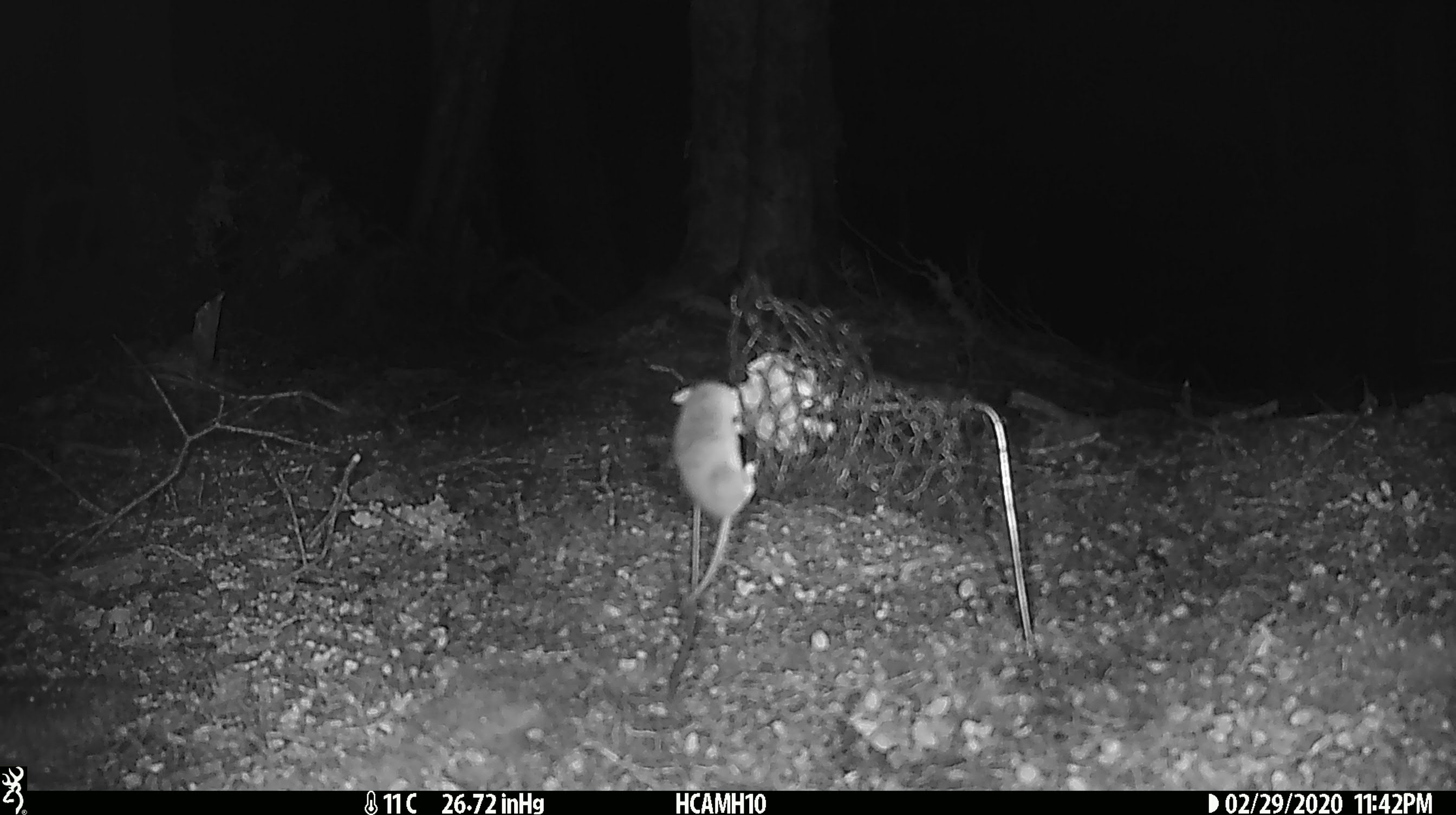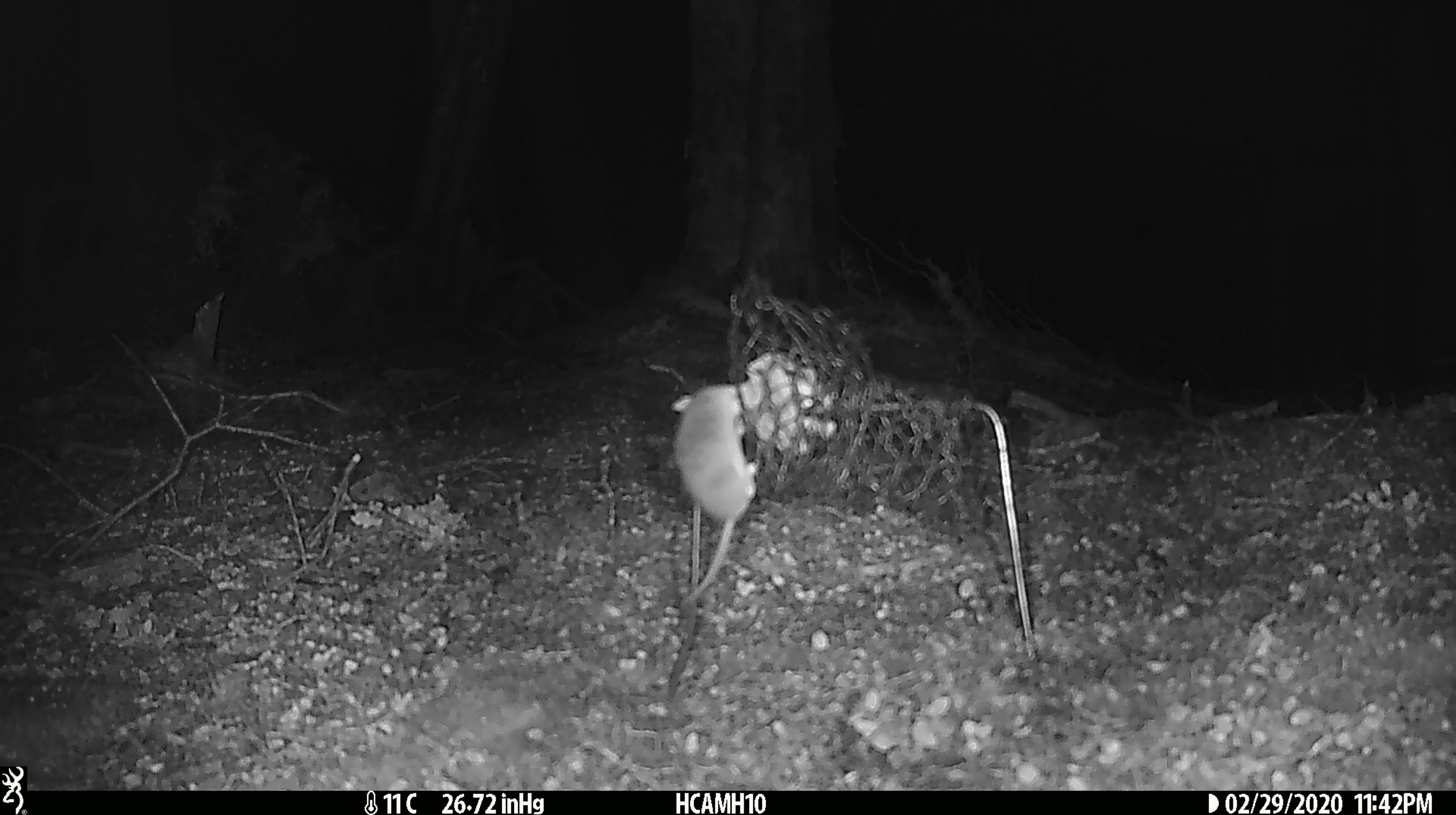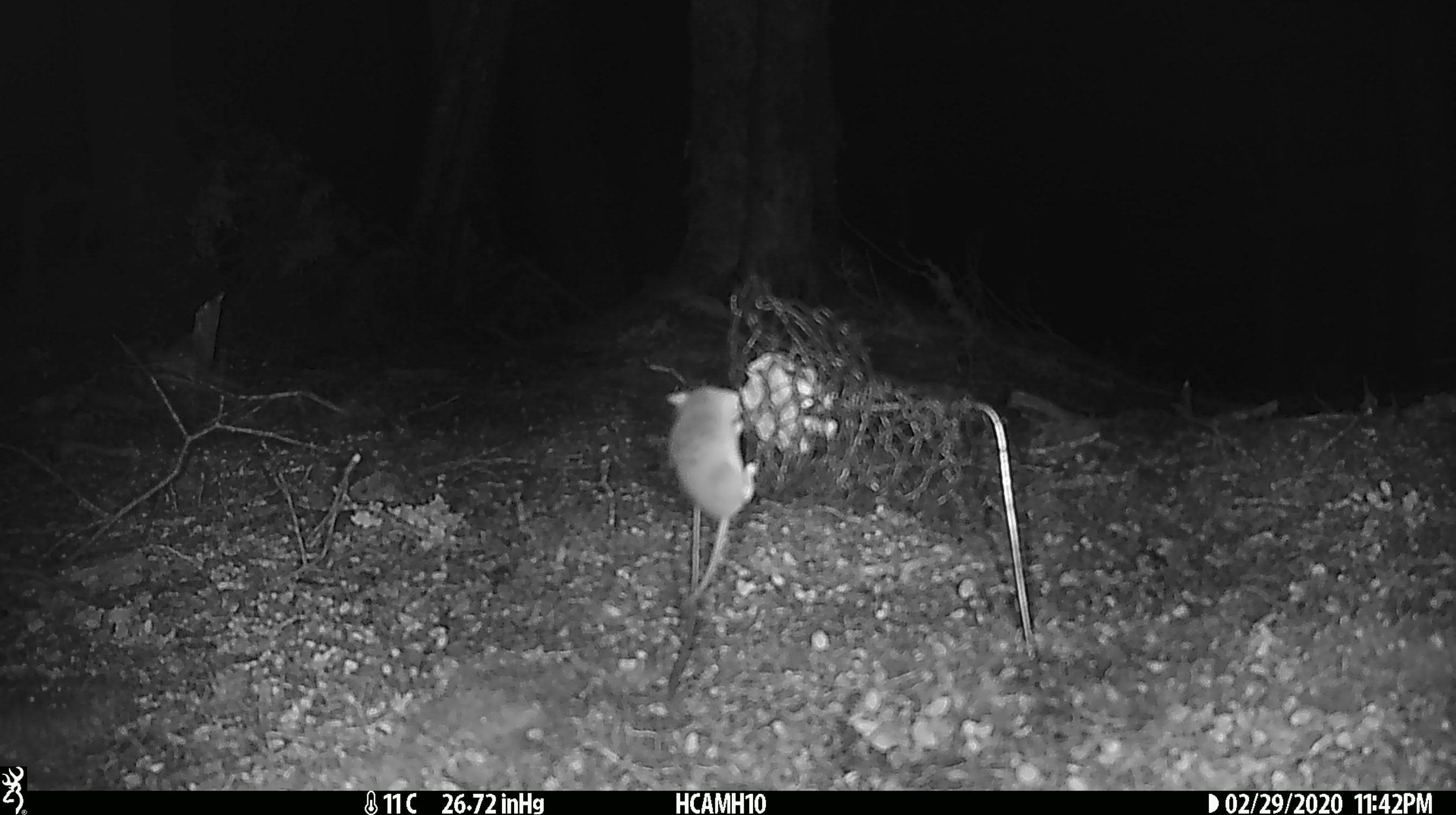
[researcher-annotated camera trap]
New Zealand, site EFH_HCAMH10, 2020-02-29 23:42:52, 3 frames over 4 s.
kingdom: Animalia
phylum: Chordata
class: Mammalia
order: Rodentia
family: Muridae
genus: Mus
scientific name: Mus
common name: mouse